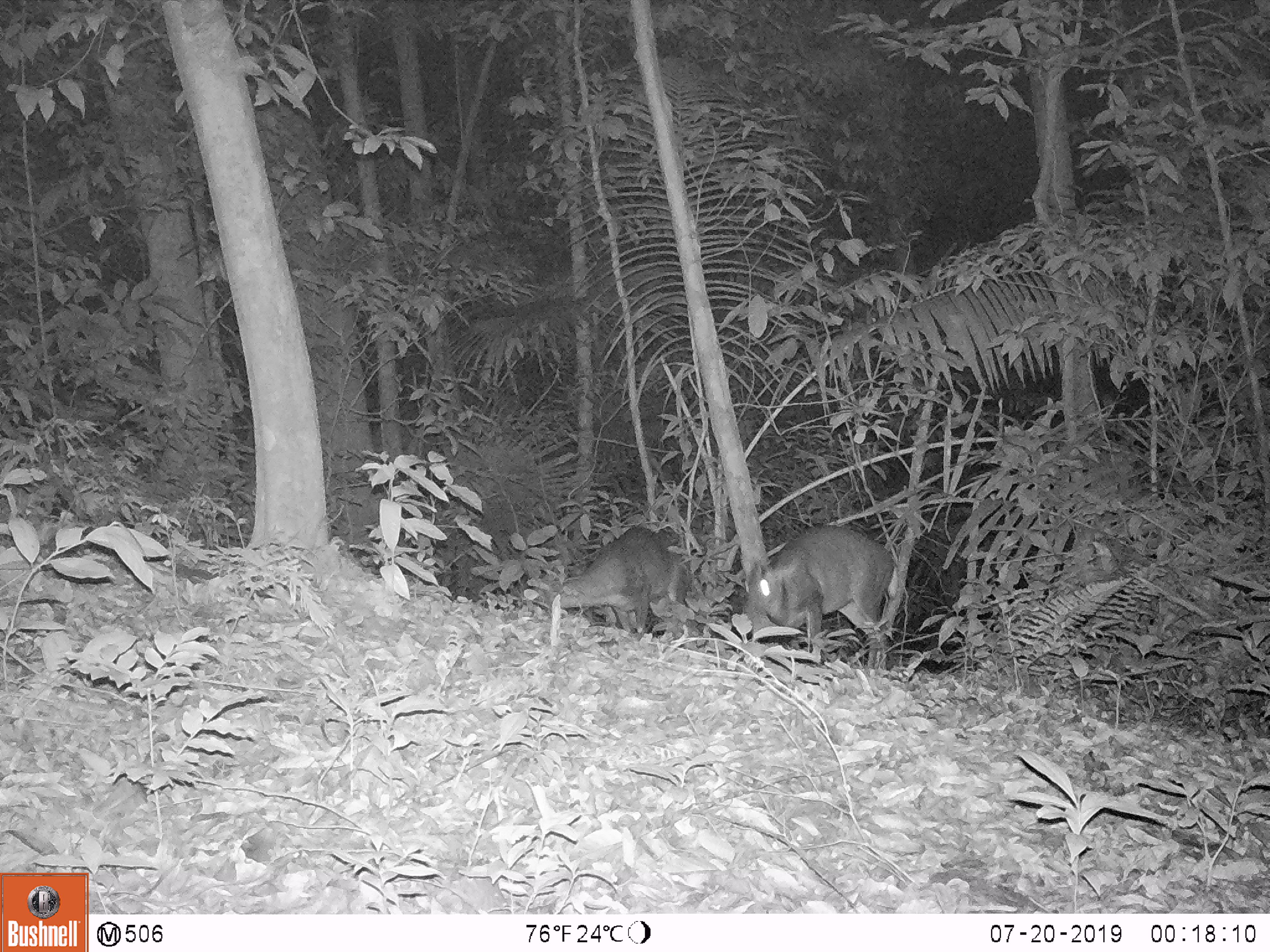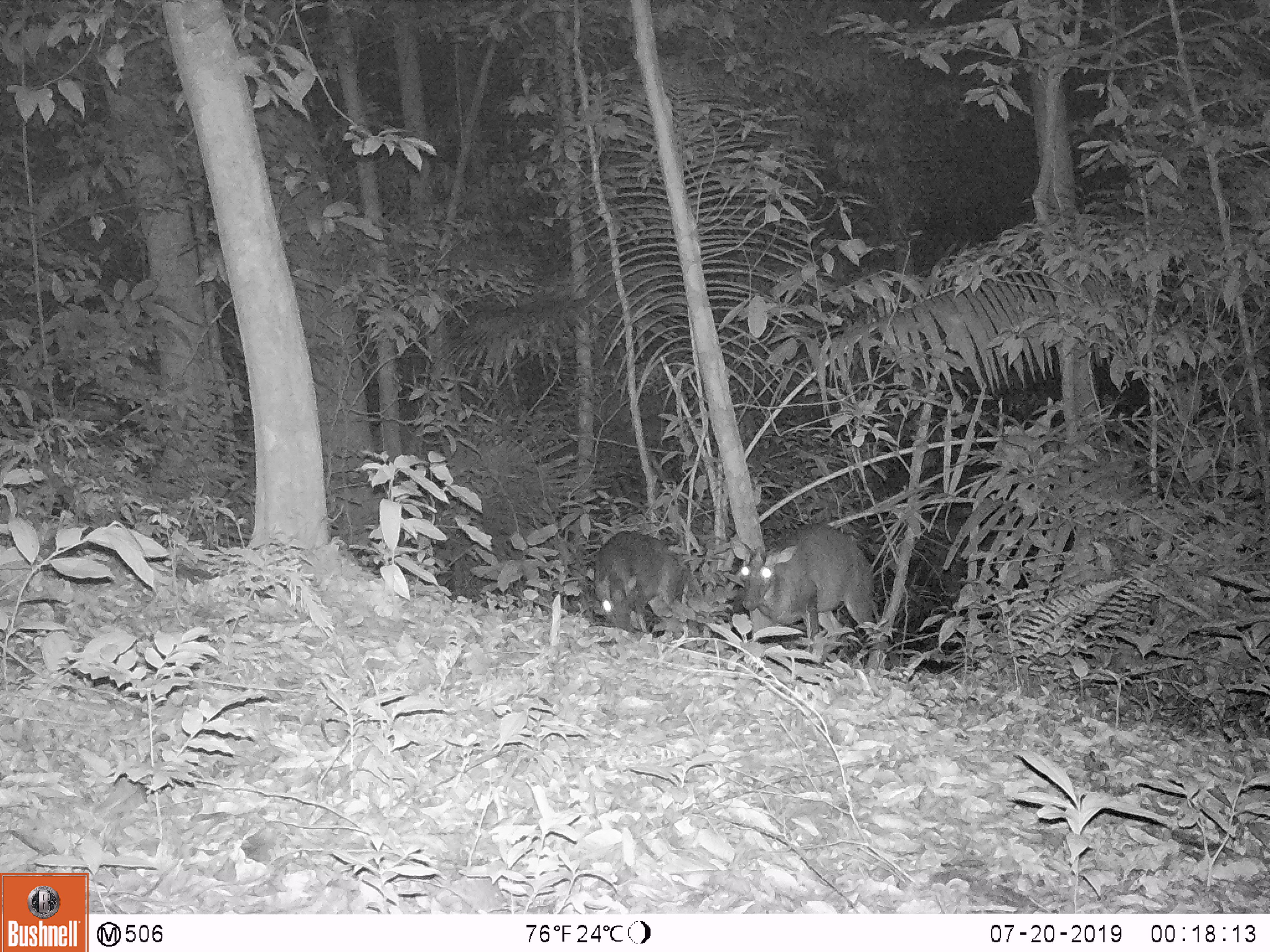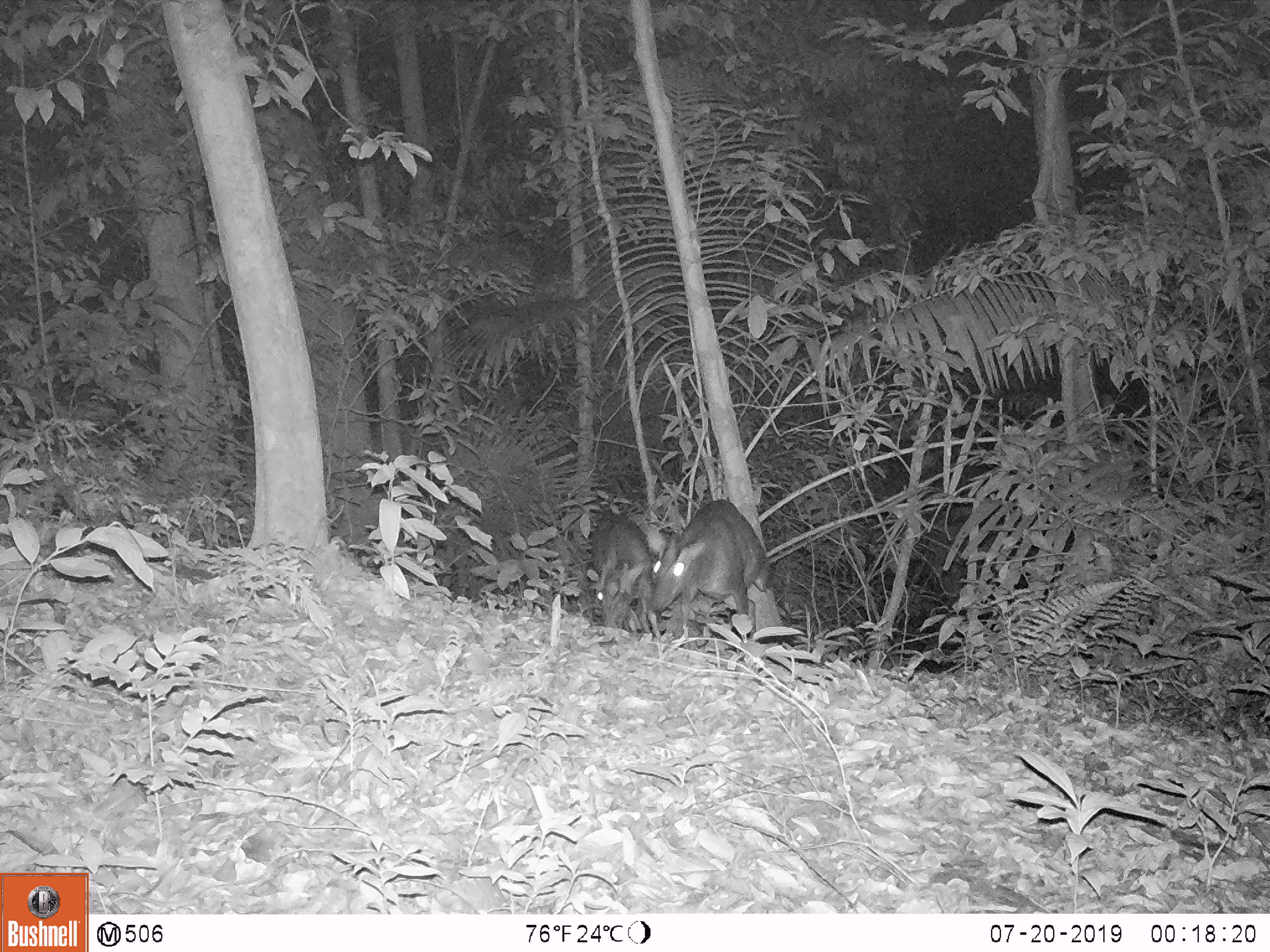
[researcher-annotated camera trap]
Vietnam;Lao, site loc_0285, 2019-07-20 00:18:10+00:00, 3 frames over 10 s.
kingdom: Animalia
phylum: Chordata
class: Mammalia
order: Artiodactyla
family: Cervidae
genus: Muntiacus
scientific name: Muntiacus rooseveltorum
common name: roosevelt's muntjac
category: roosevelts muntjac group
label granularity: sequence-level